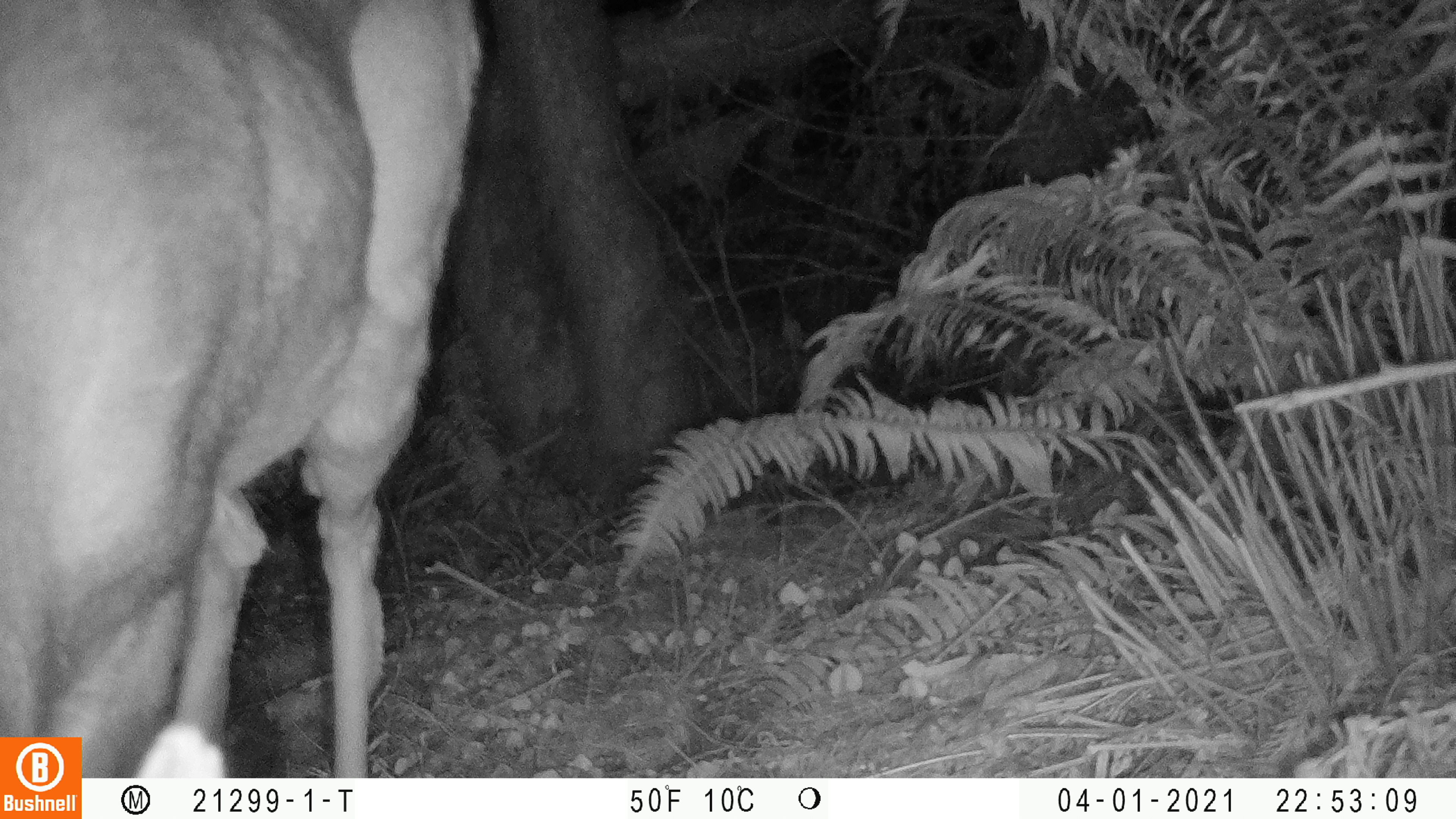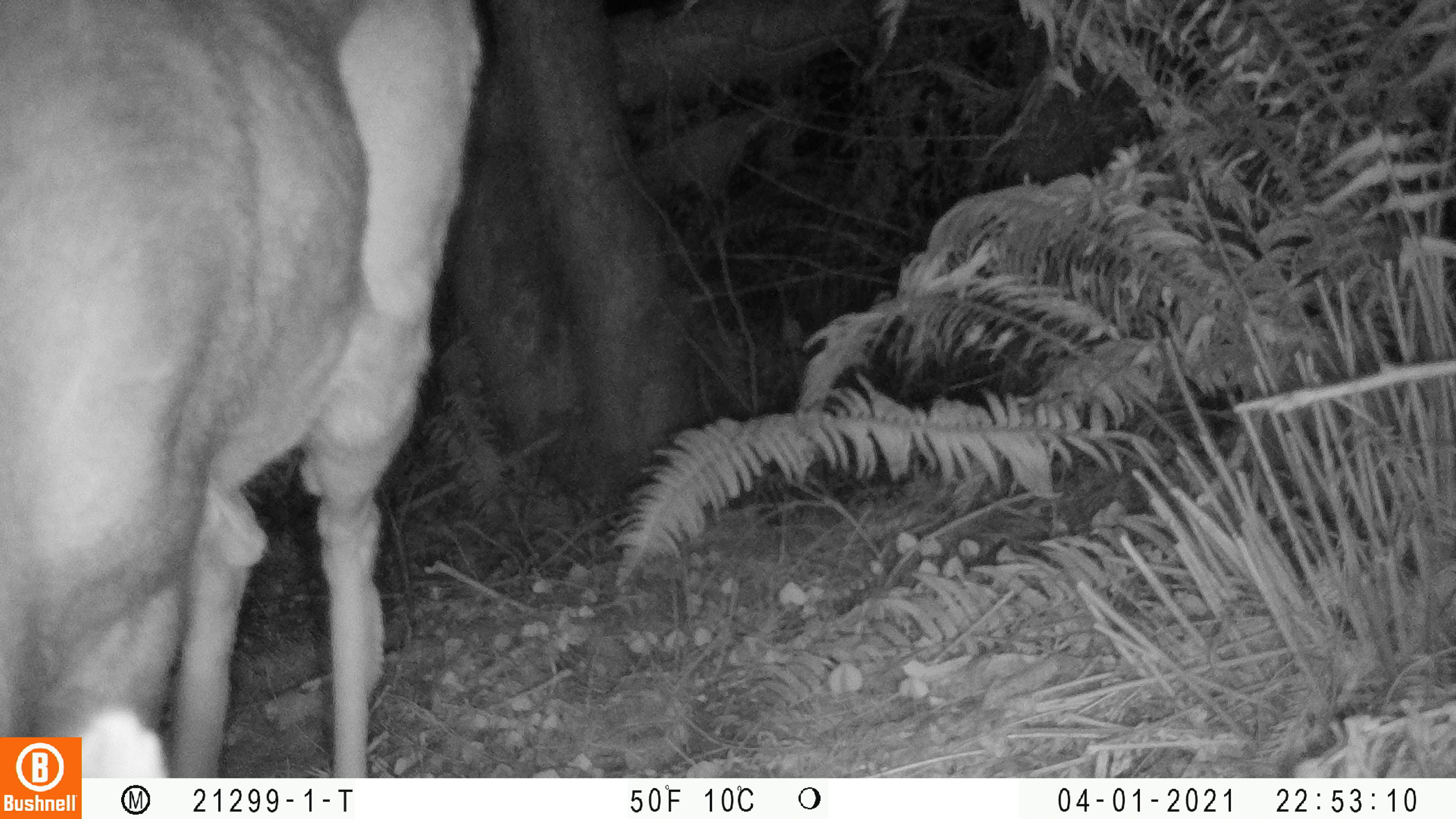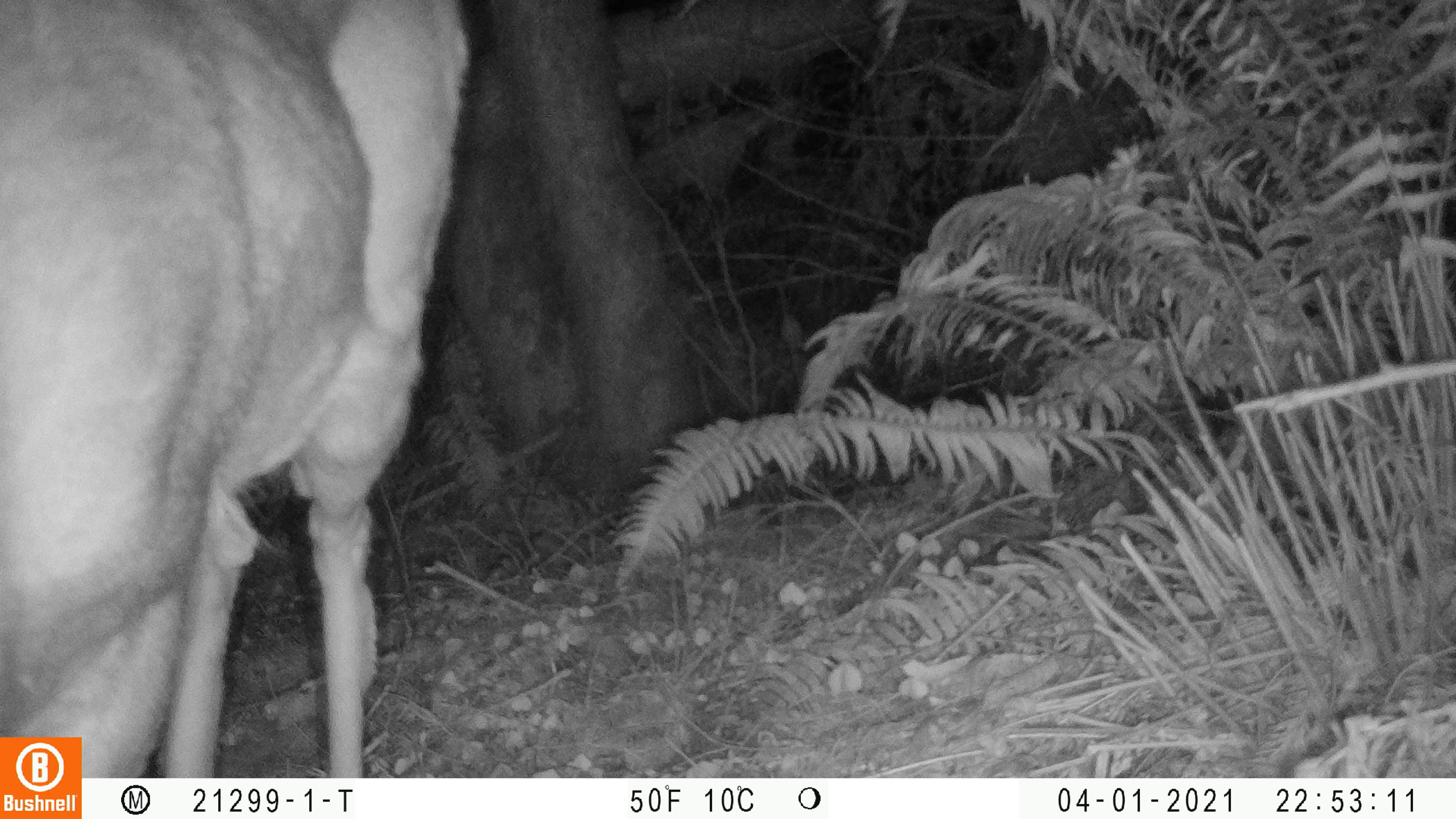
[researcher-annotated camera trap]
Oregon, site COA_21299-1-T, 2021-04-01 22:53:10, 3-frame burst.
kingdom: Animalia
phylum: Chordata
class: Mammalia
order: Artiodactyla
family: Cervidae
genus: Odocoileus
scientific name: Odocoileus hemionus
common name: black-tailed deer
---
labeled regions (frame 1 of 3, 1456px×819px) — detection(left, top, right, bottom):
black-tailed deer: detection(84, 0, 484, 772)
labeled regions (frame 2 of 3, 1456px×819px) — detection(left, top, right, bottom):
black-tailed deer: detection(84, 6, 491, 778)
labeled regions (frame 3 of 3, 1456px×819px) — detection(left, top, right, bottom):
black-tailed deer: detection(83, 3, 481, 774)